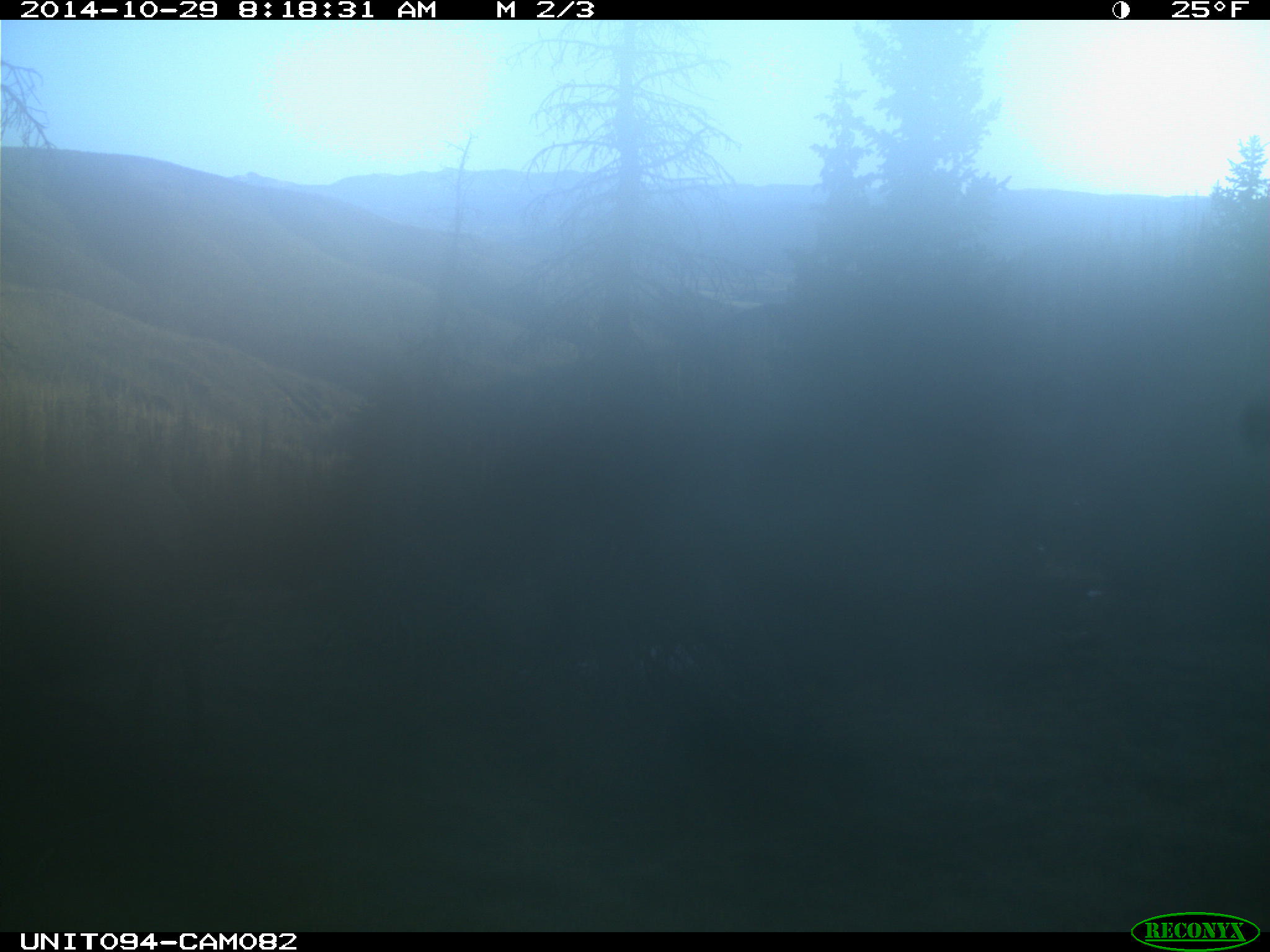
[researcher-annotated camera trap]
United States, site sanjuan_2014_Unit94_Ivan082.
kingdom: Animalia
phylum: Chordata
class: Mammalia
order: Artiodactyla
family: Cervidae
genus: Cervus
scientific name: Cervus elaphus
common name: red deer